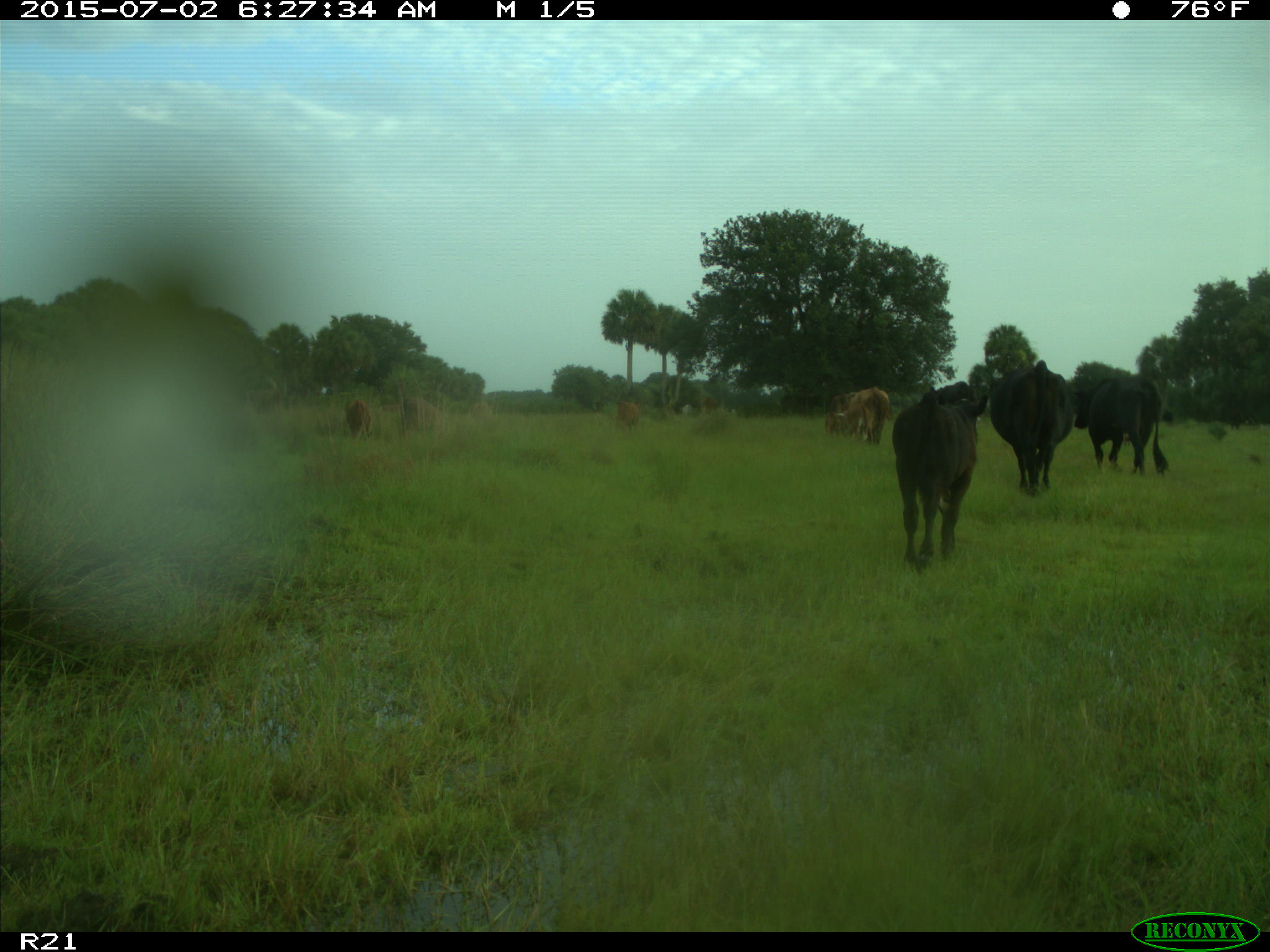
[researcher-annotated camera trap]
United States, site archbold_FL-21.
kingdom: Animalia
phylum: Chordata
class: Mammalia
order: Artiodactyla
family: Bovidae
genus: Bos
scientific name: Bos taurus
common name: domestic cow